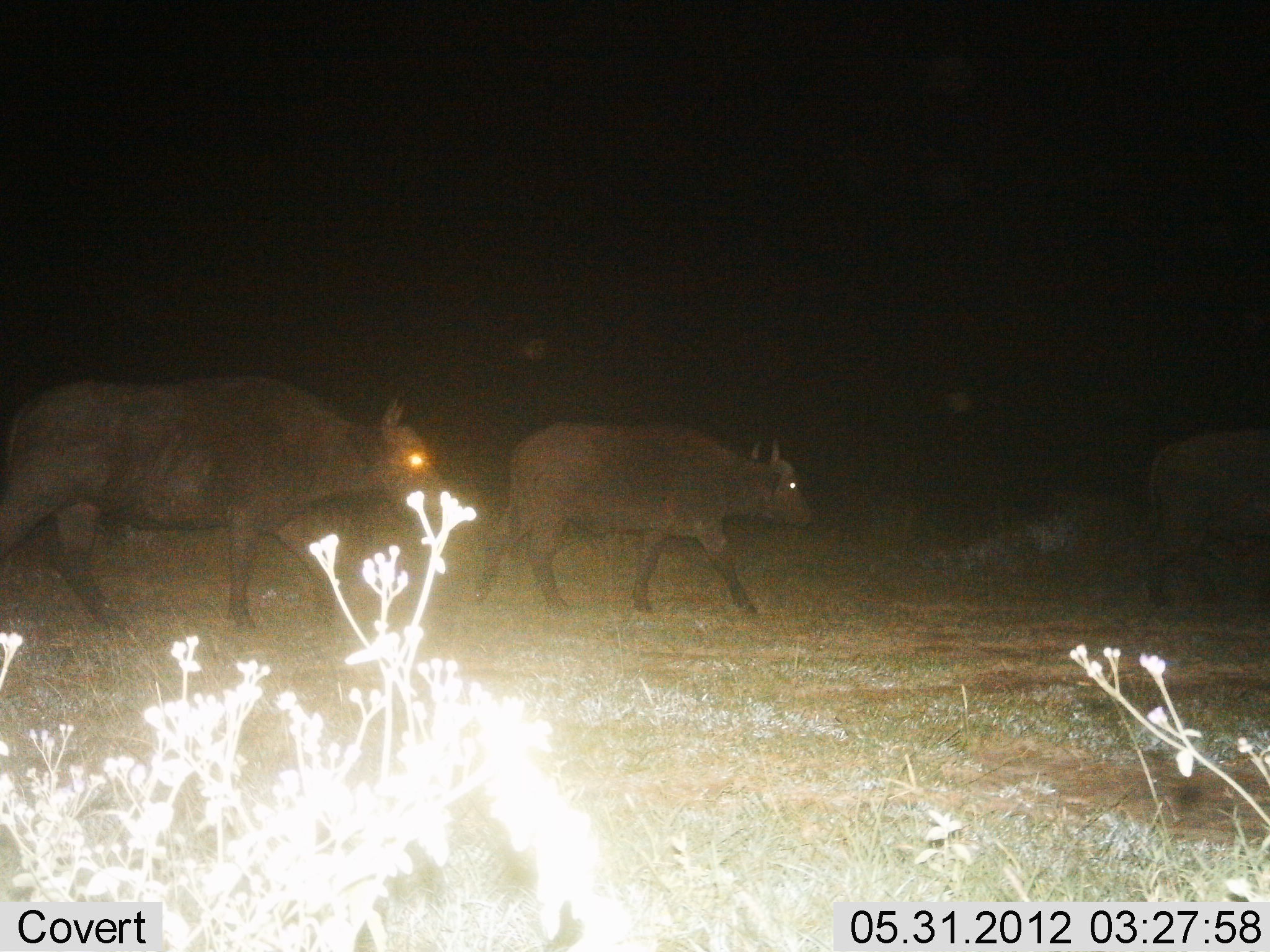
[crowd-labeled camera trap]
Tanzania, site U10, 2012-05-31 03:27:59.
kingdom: Animalia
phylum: Chordata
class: Mammalia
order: Artiodactyla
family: Bovidae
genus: Syncerus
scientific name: Syncerus caffer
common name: cape buffalo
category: buffalo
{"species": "buffalo (cape buffalo) (Syncerus caffer)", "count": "3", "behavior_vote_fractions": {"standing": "20%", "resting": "0%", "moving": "100%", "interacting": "0%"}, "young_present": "10%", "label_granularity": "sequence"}